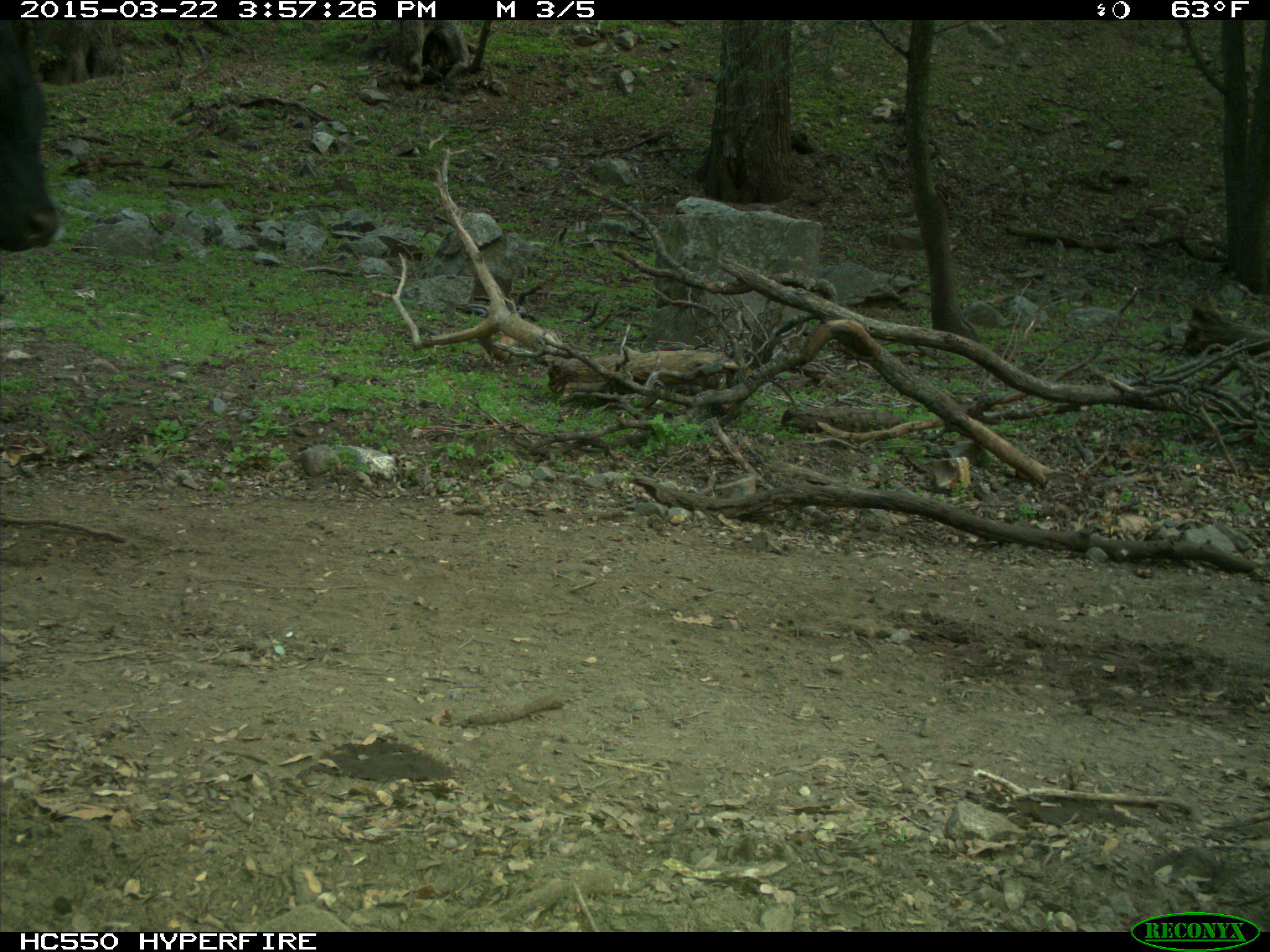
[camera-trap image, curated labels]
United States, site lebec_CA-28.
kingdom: Animalia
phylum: Chordata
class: Mammalia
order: Artiodactyla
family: Bovidae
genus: Bos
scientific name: Bos taurus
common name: domestic cow